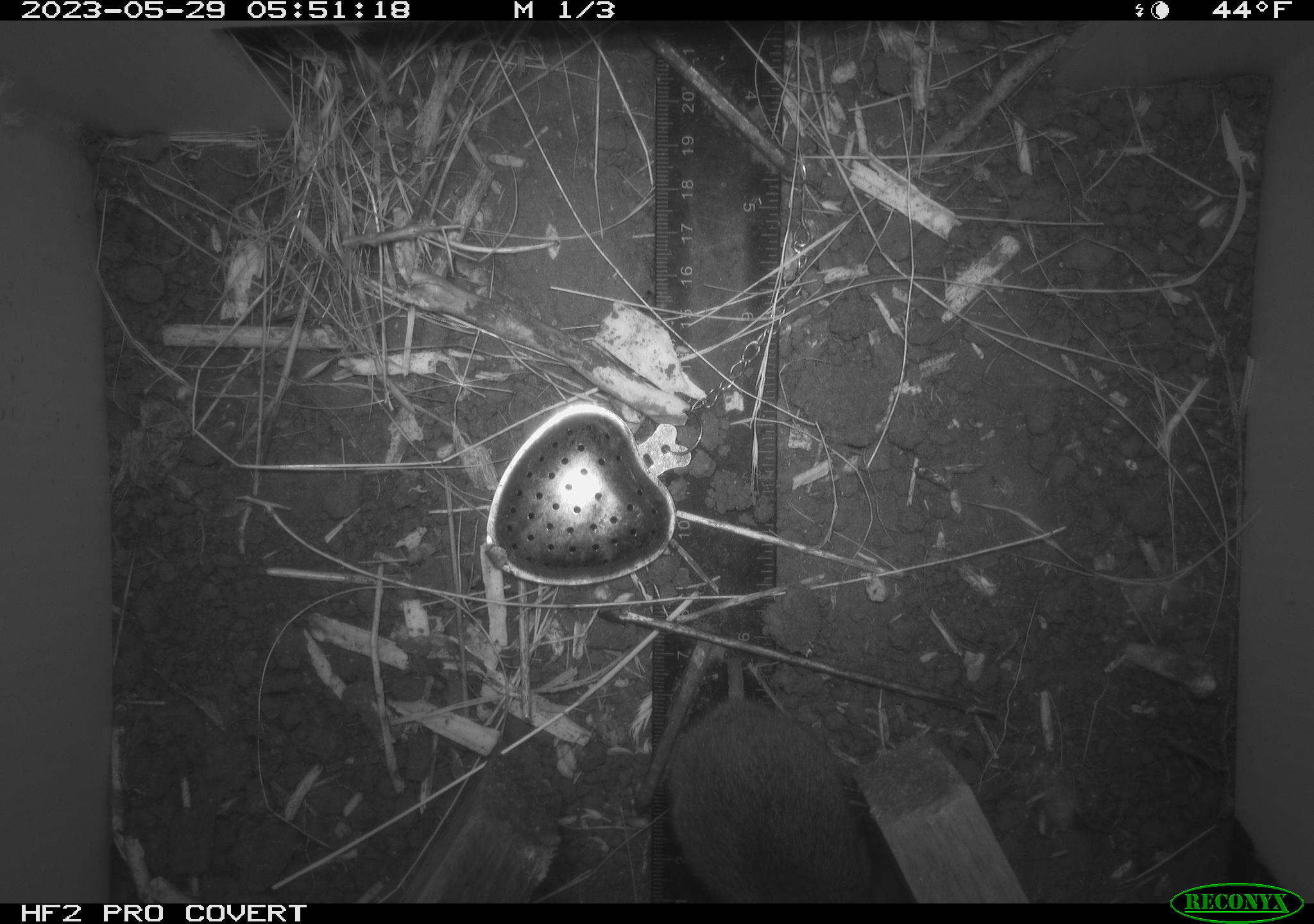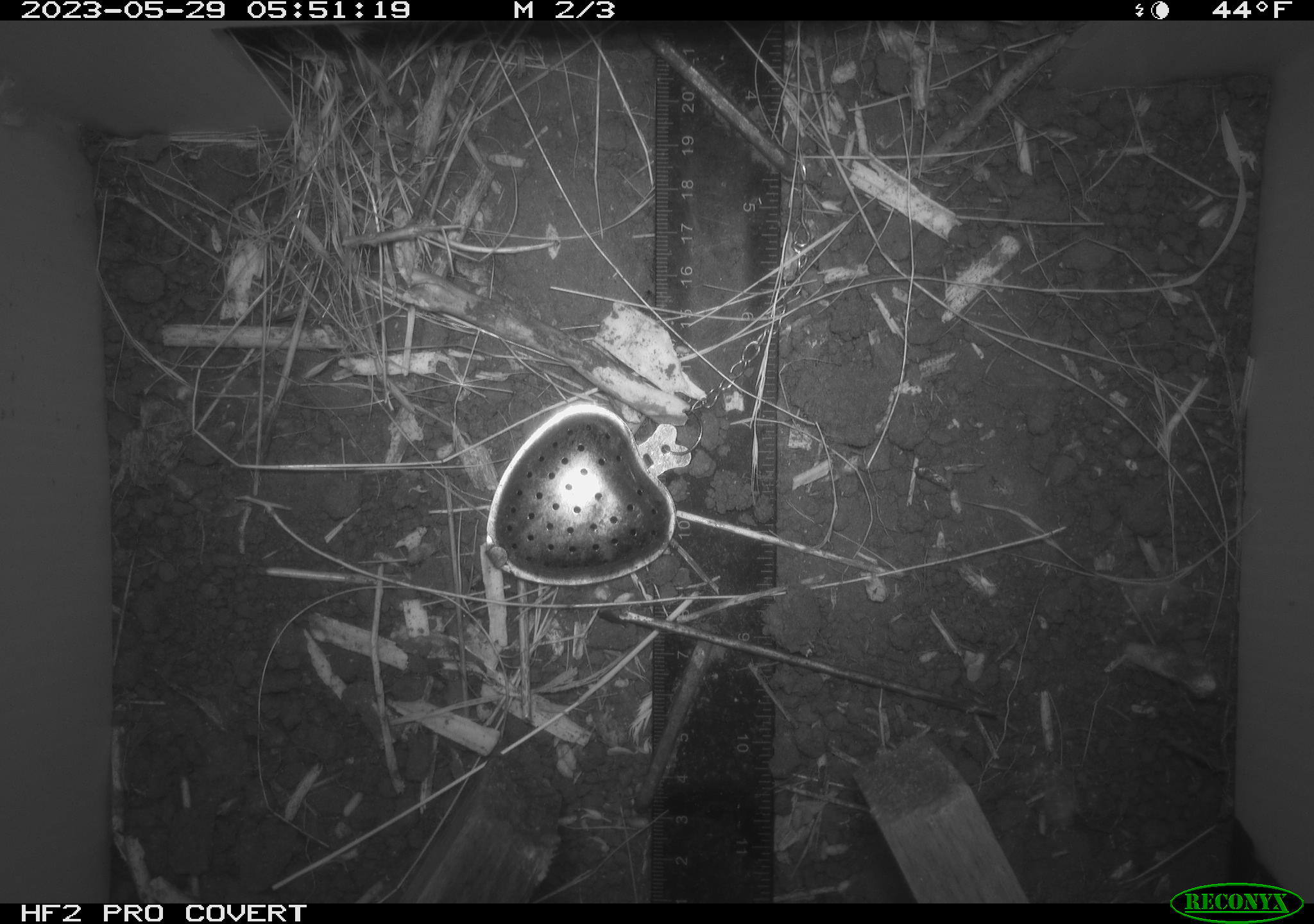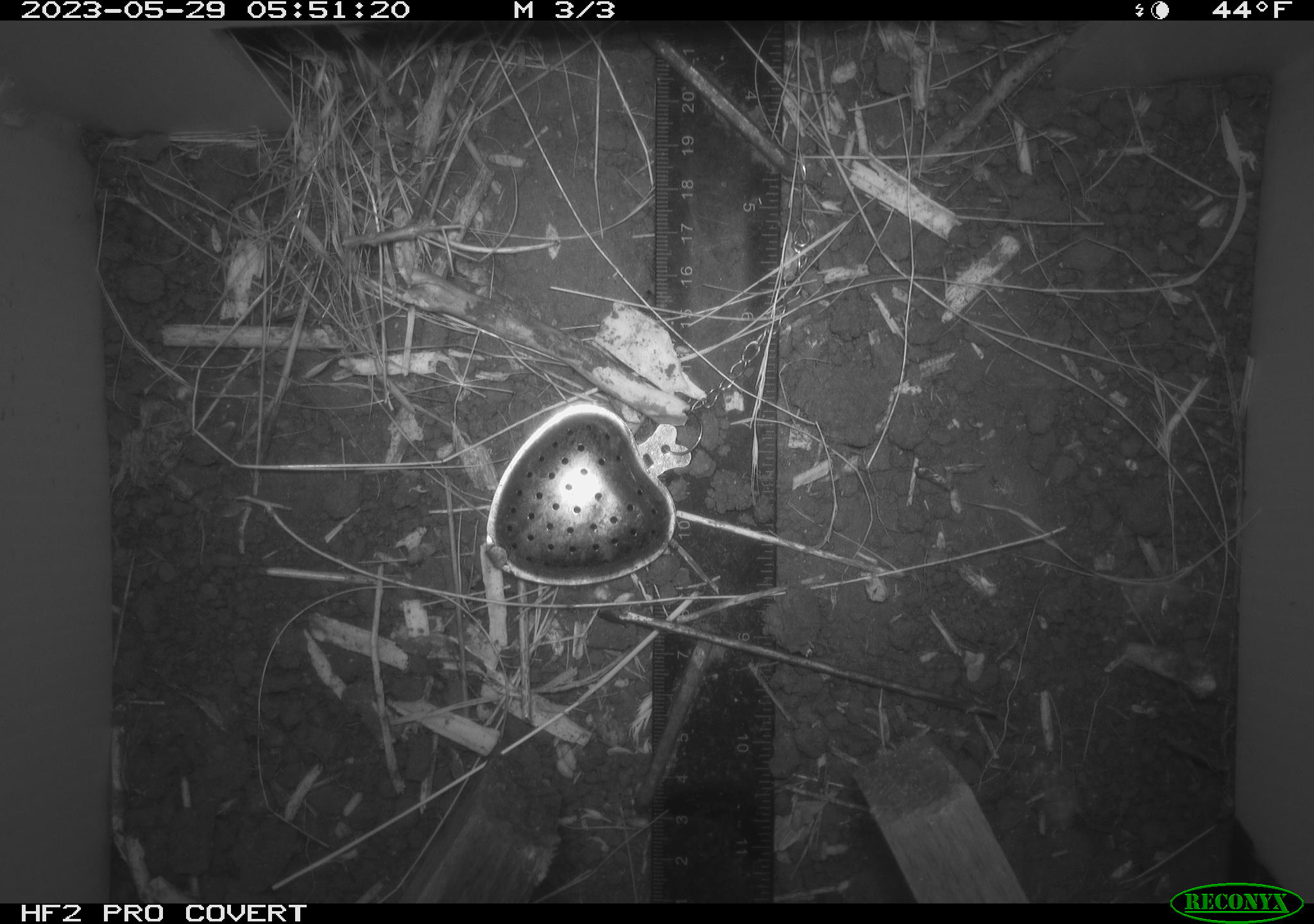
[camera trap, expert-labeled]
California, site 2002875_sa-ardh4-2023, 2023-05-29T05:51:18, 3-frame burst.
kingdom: Animalia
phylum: Chordata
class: Mammalia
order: Rodentia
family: Cricetidae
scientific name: Arvicolinae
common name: voles, lemmings, and muskrats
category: arvicolinae subfamily